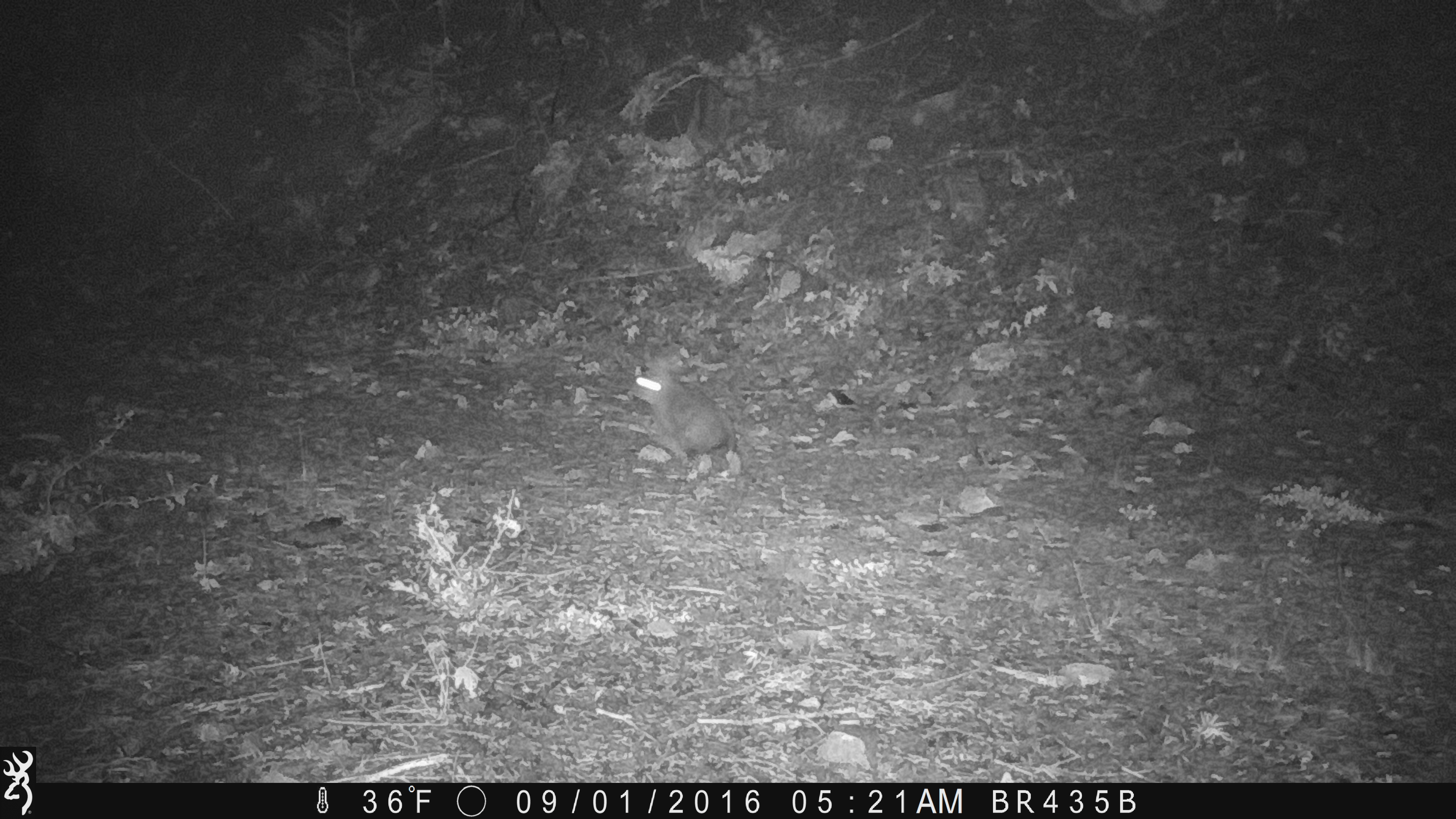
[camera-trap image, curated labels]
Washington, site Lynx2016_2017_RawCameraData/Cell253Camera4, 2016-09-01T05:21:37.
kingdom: Animalia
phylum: Chordata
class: Mammalia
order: Lagomorpha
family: Leporidae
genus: Lepus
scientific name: Lepus americanus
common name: snowshoe hare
Lepus americanus (snowshoe hare). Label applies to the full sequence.